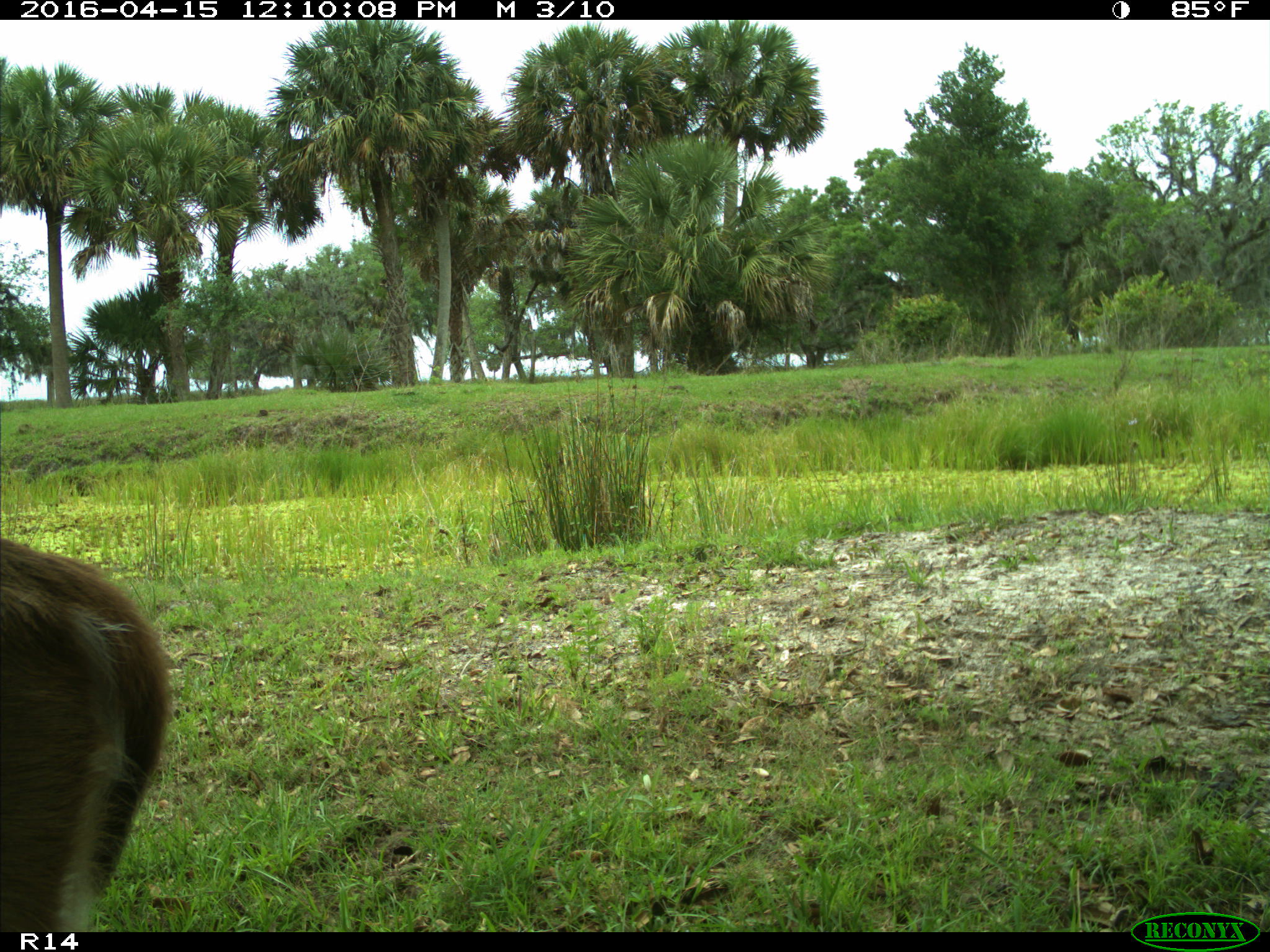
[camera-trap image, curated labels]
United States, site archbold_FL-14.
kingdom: Animalia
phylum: Chordata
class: Mammalia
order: Artiodactyla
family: Cervidae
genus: Odocoileus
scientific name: Odocoileus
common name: deer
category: unidentified deer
Unidentified deer (deer) (Odocoileus).